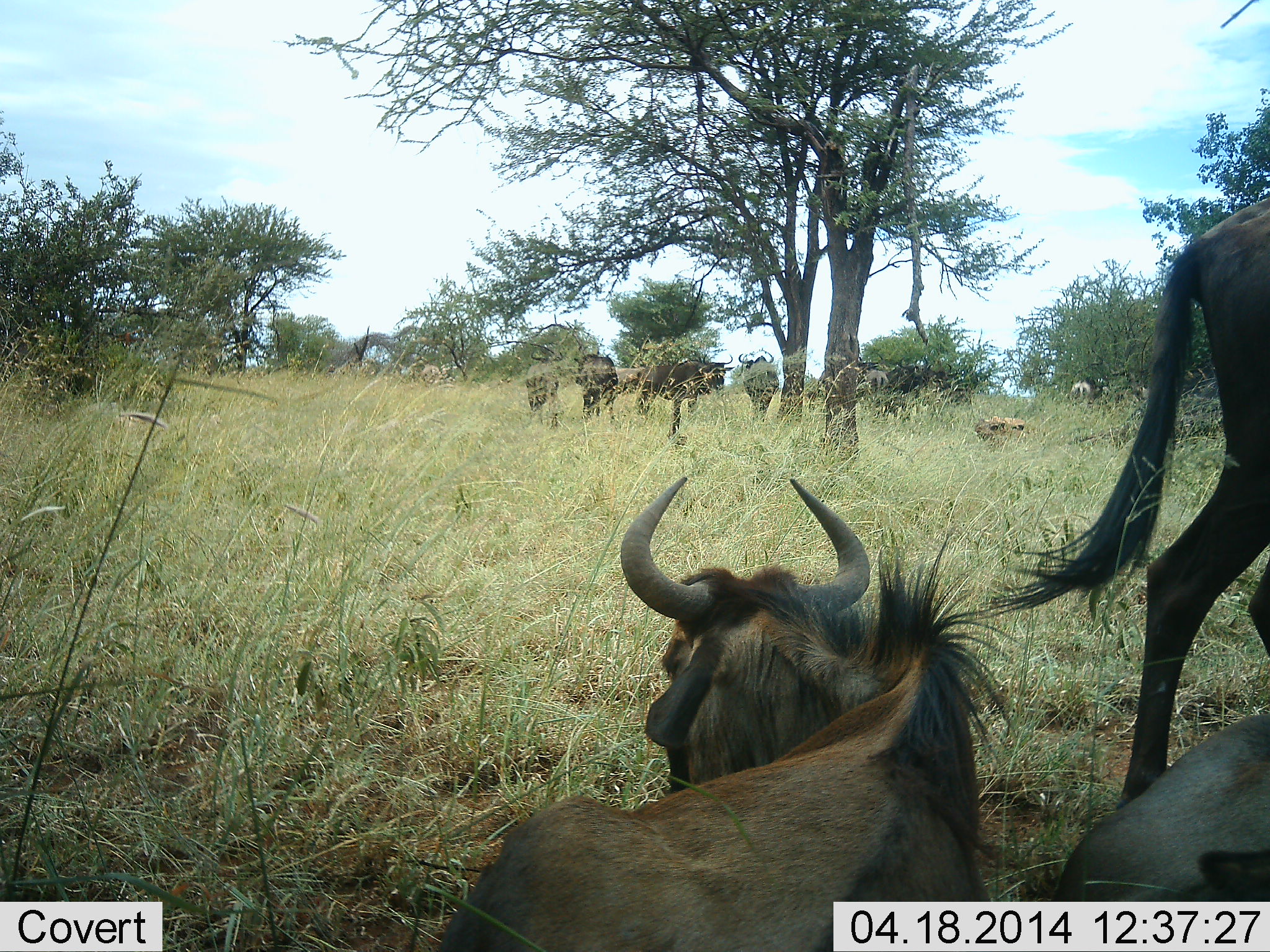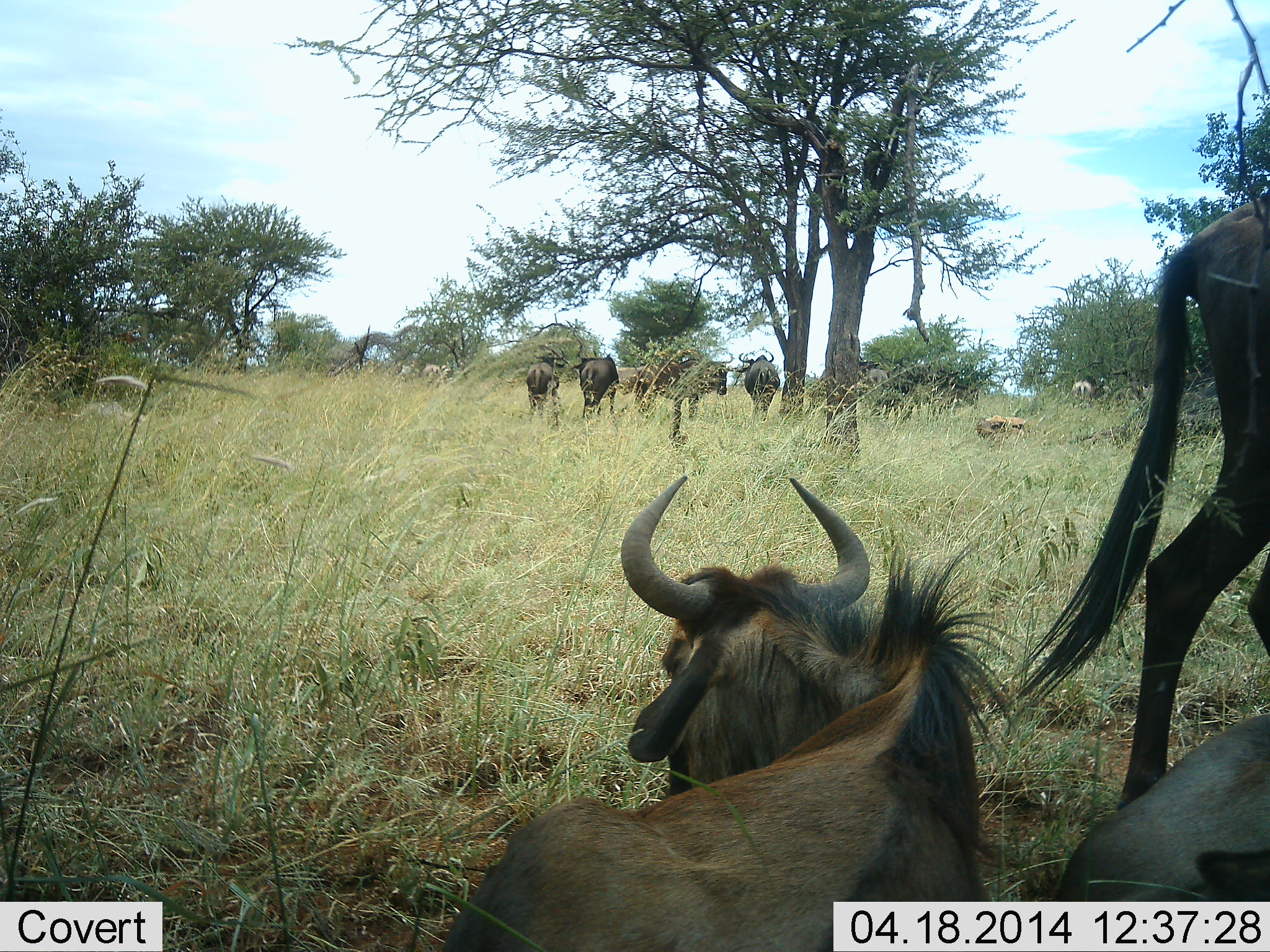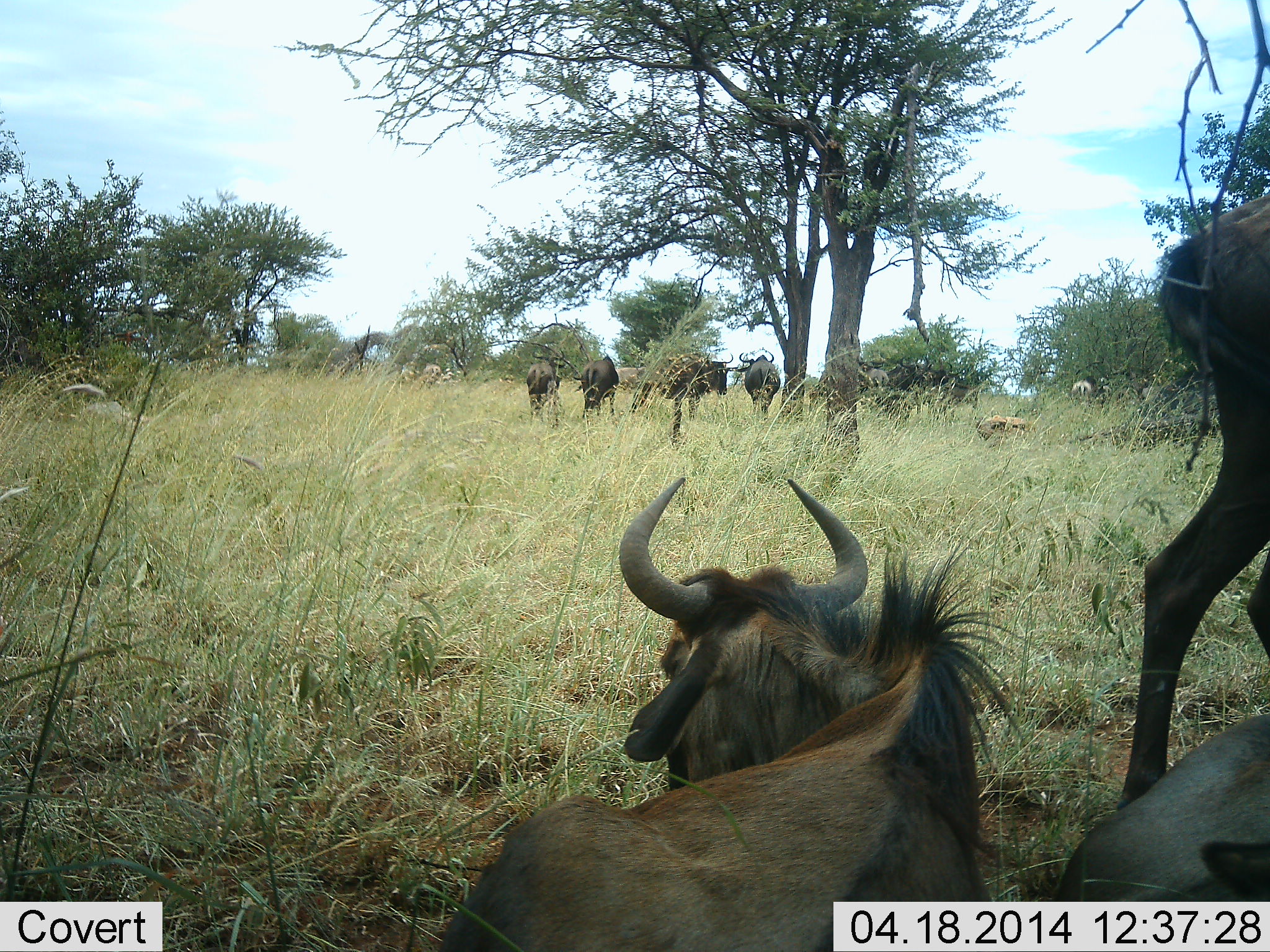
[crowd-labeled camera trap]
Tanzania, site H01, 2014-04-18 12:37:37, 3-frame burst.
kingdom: Animalia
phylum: Chordata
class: Mammalia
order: Artiodactyla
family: Bovidae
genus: Connochaetes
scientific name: Connochaetes taurinus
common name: blue wildebeest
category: wildebeest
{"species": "wildebeest (blue wildebeest) (Connochaetes taurinus)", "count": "9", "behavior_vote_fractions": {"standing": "80%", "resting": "100%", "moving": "20%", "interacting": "10%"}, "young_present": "0%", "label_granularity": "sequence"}